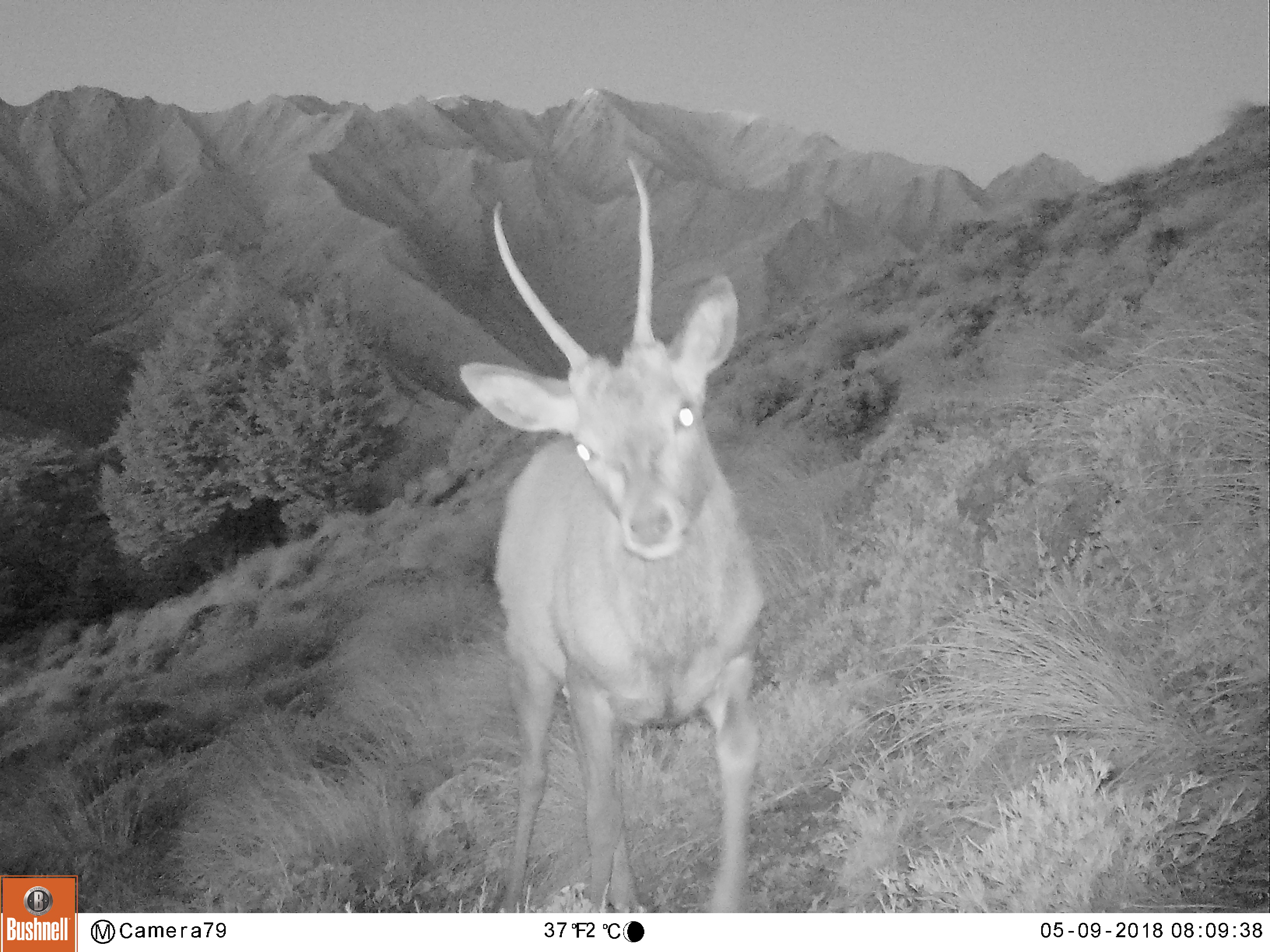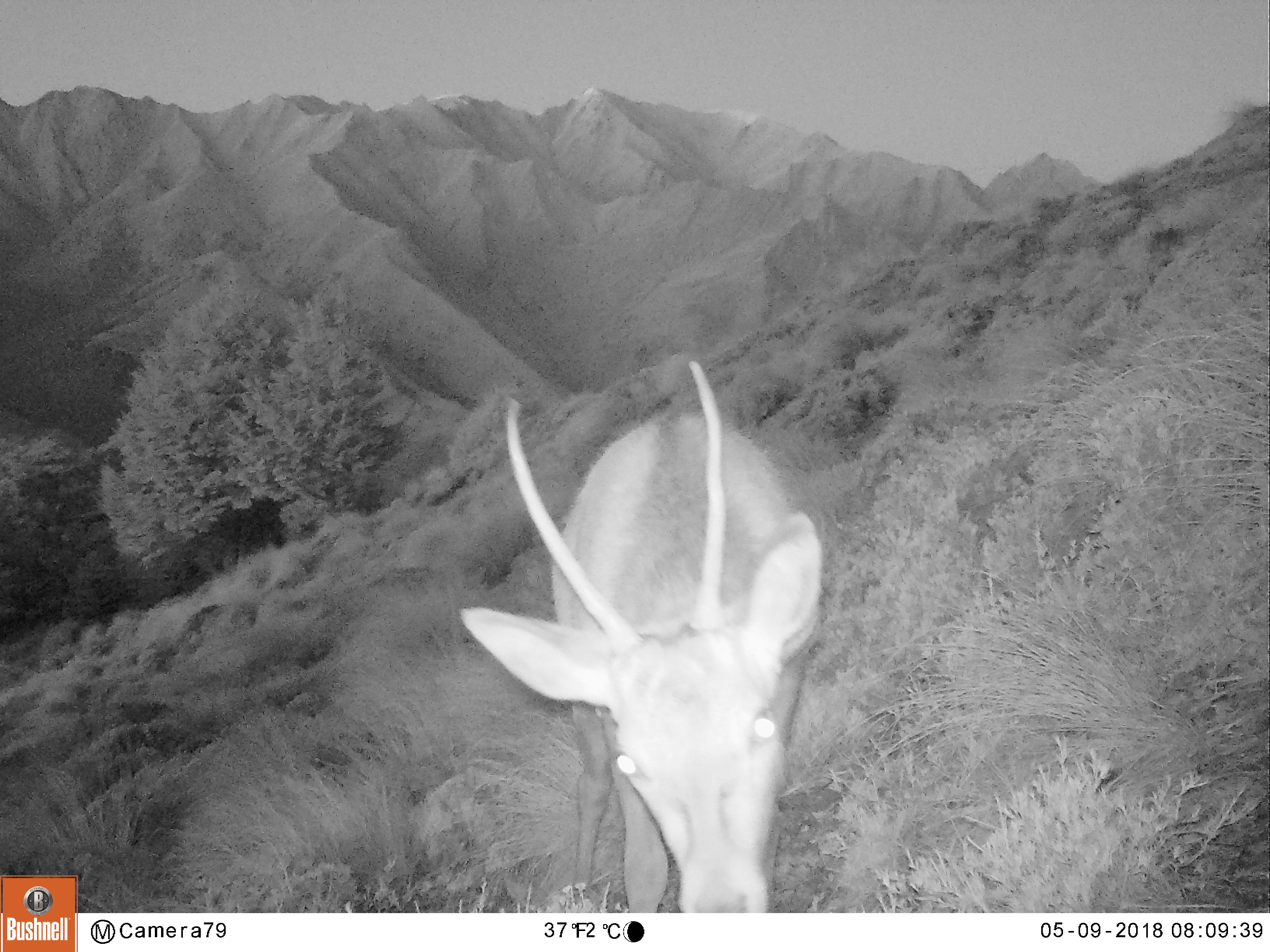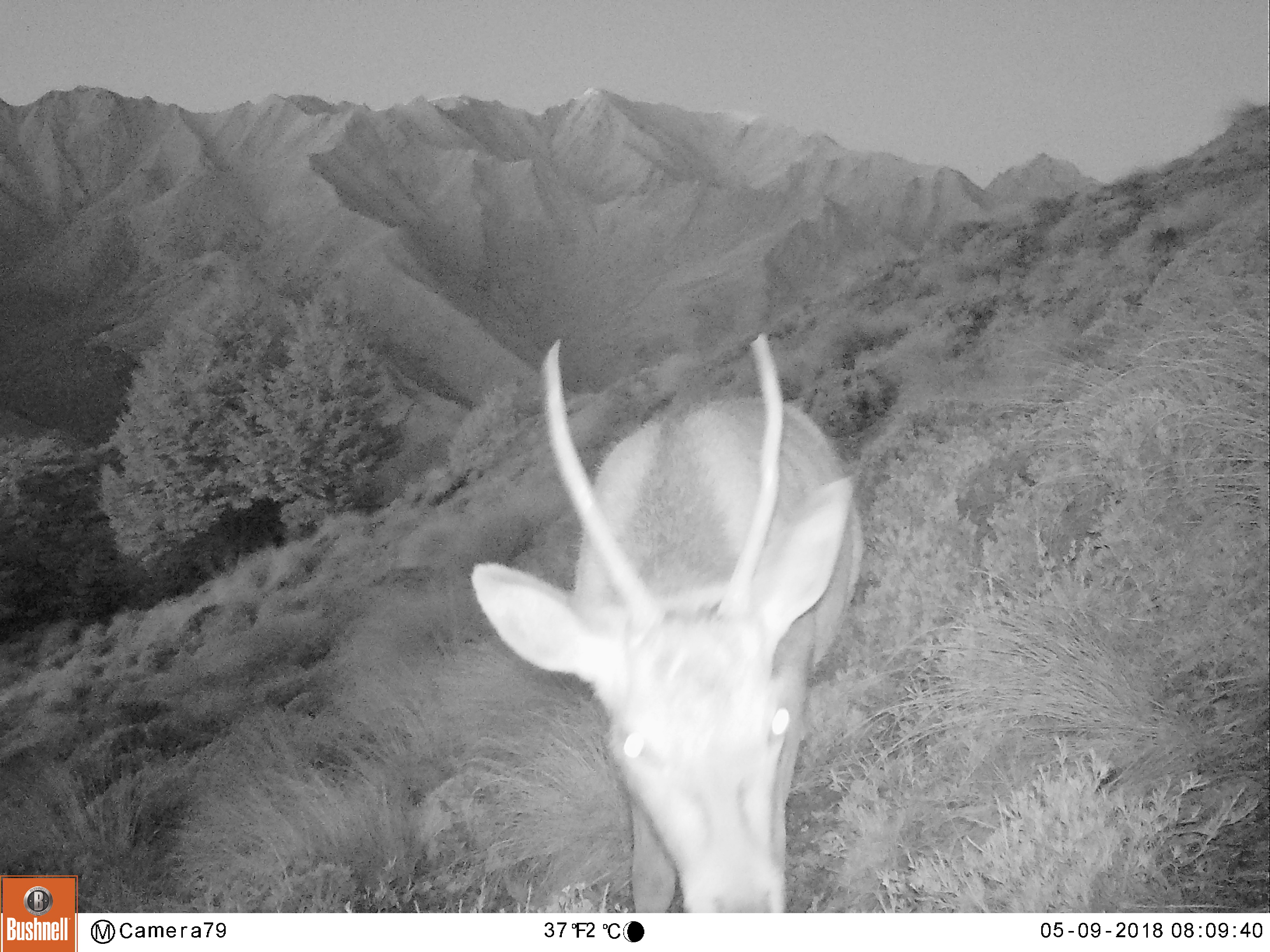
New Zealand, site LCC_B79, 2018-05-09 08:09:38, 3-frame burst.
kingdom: Animalia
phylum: Chordata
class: Mammalia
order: Artiodactyla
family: Cervidae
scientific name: Cervidae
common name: deer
Deer (Cervidae).